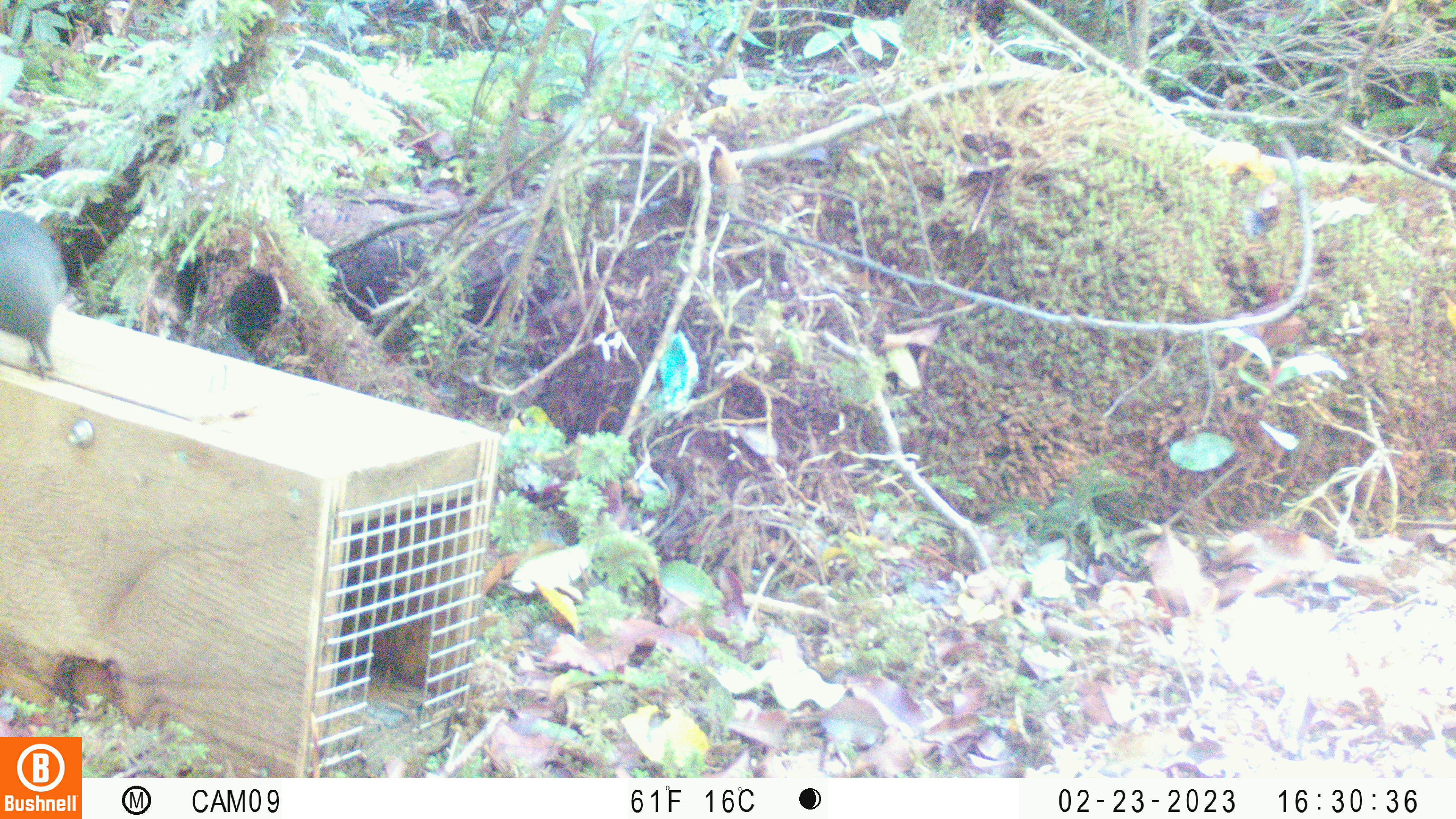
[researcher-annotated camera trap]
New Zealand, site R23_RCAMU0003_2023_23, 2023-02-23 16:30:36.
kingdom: Animalia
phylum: Chordata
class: Aves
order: Passeriformes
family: Petroicidae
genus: Petroica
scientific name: Petroica australis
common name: new zealand robin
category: robin